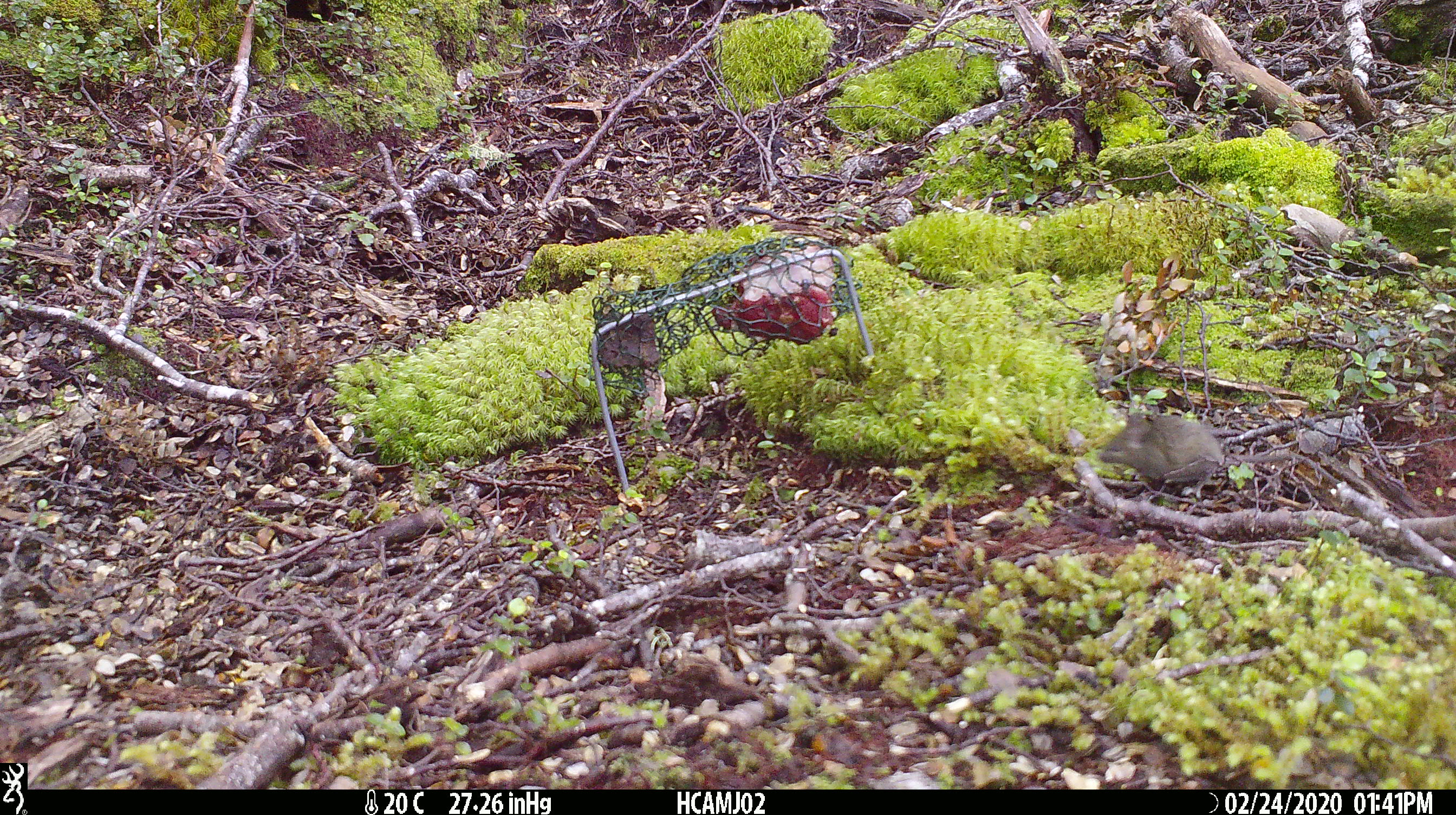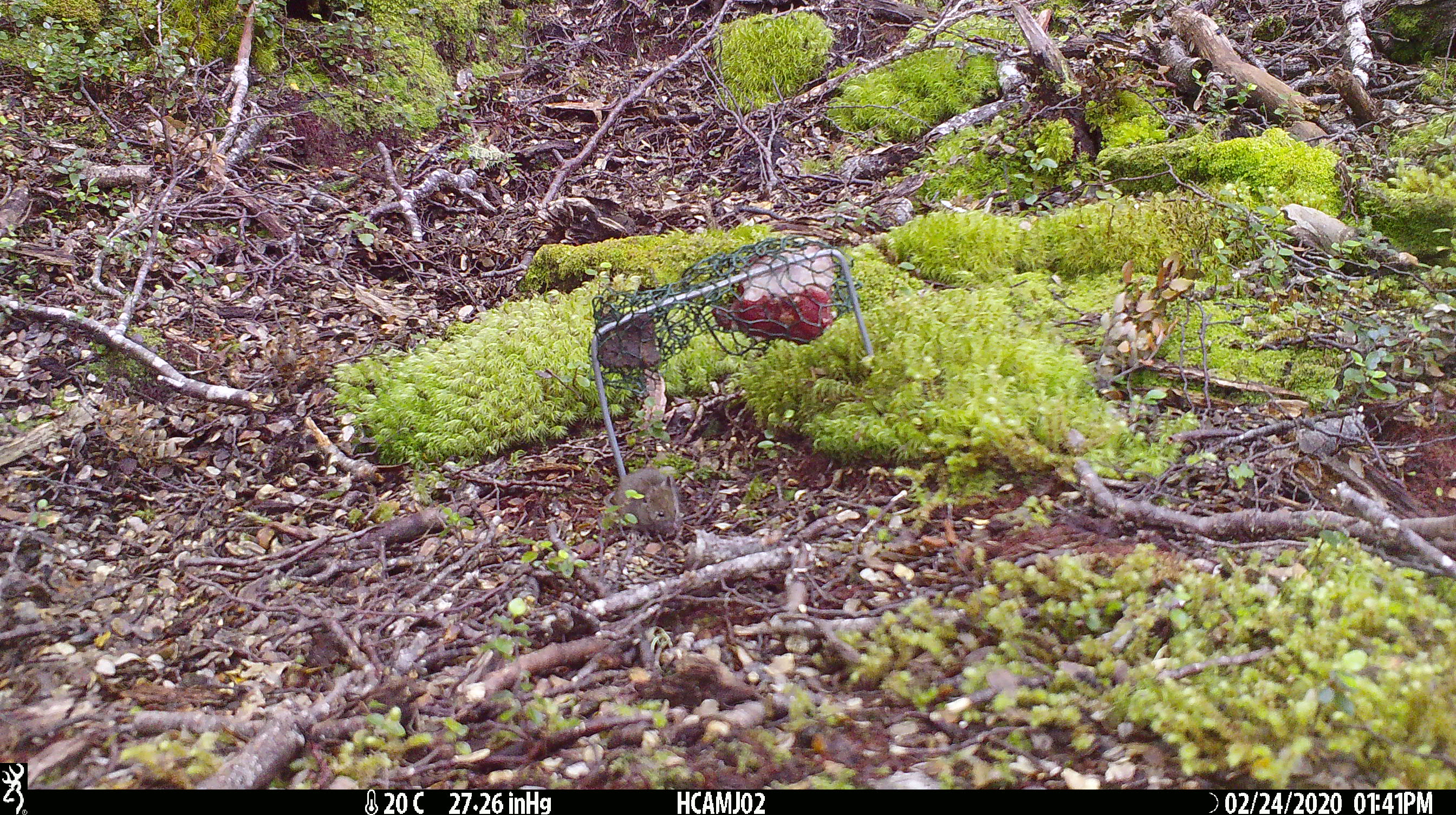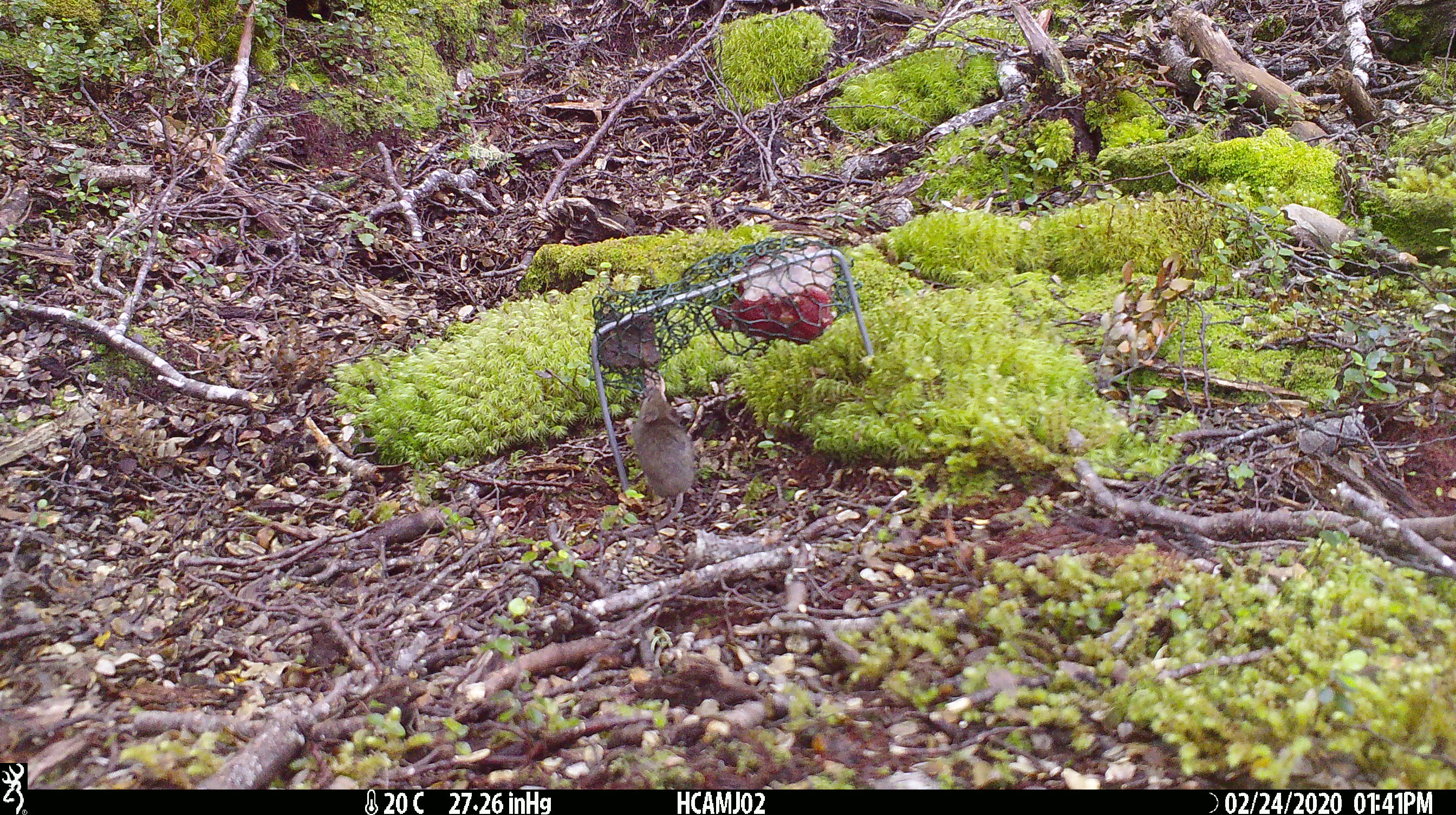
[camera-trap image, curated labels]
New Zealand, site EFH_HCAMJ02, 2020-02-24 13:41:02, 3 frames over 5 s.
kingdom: Animalia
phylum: Chordata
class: Mammalia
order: Rodentia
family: Muridae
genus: Mus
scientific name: Mus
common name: mouse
Mouse (Mus).